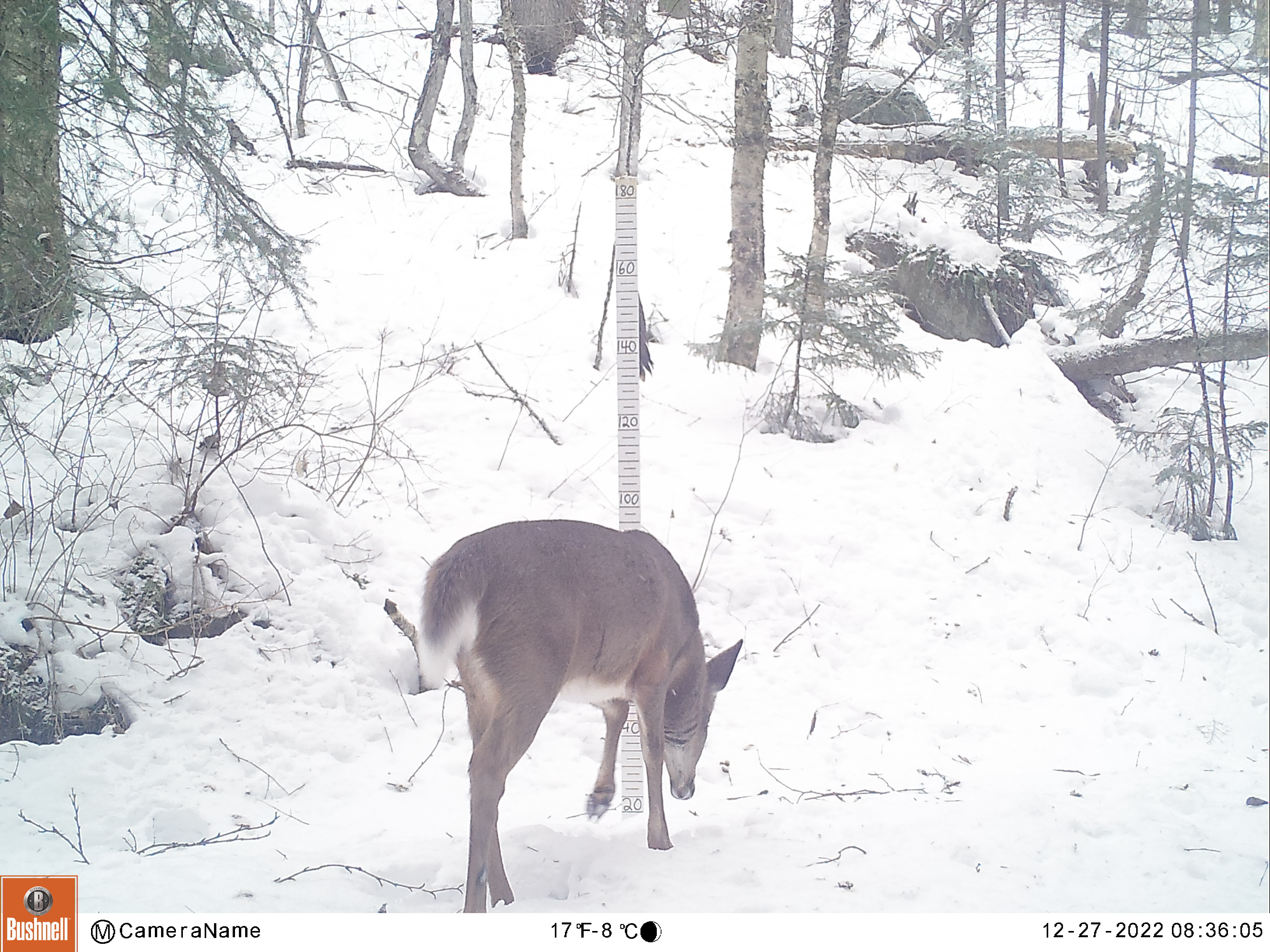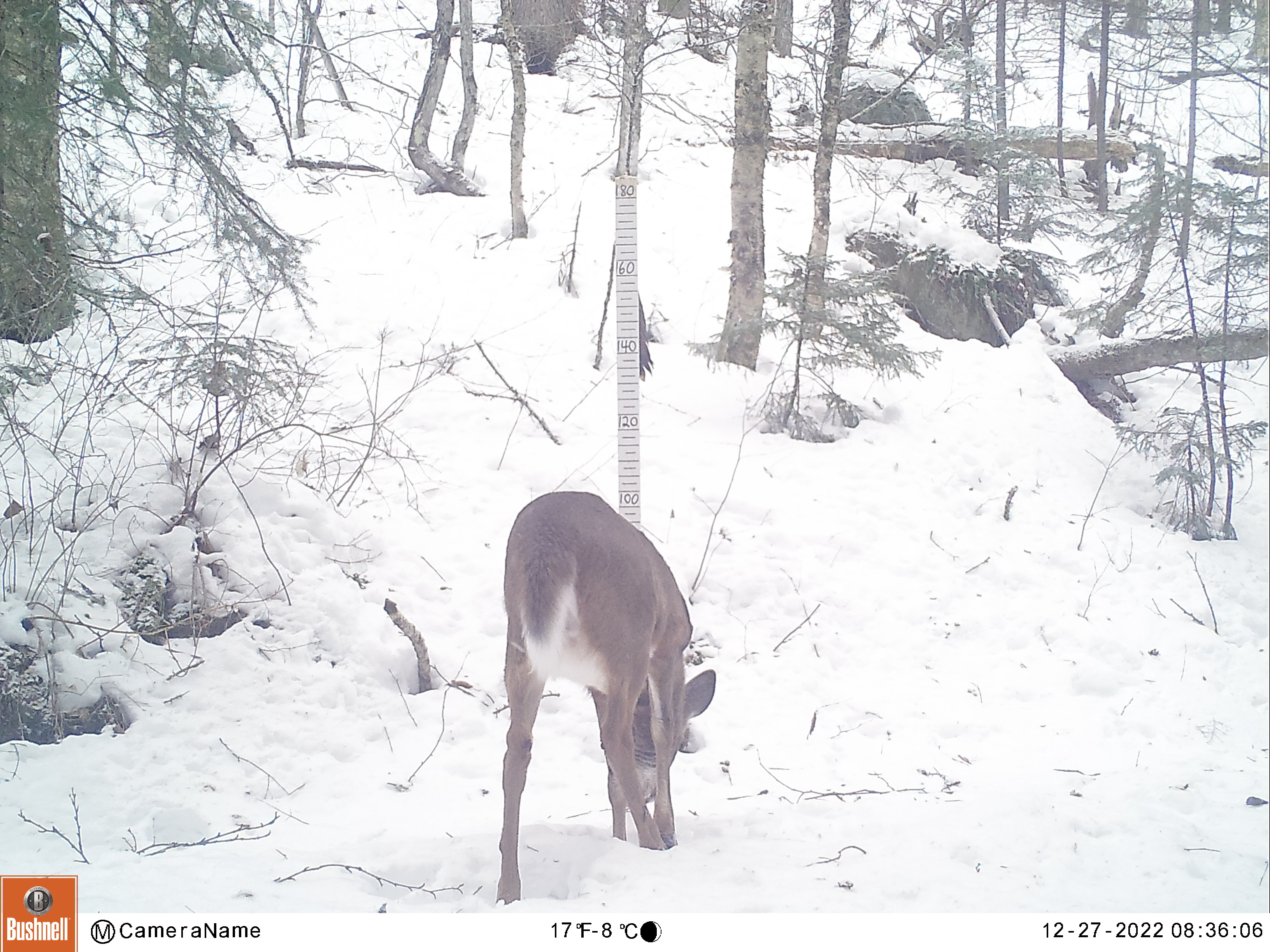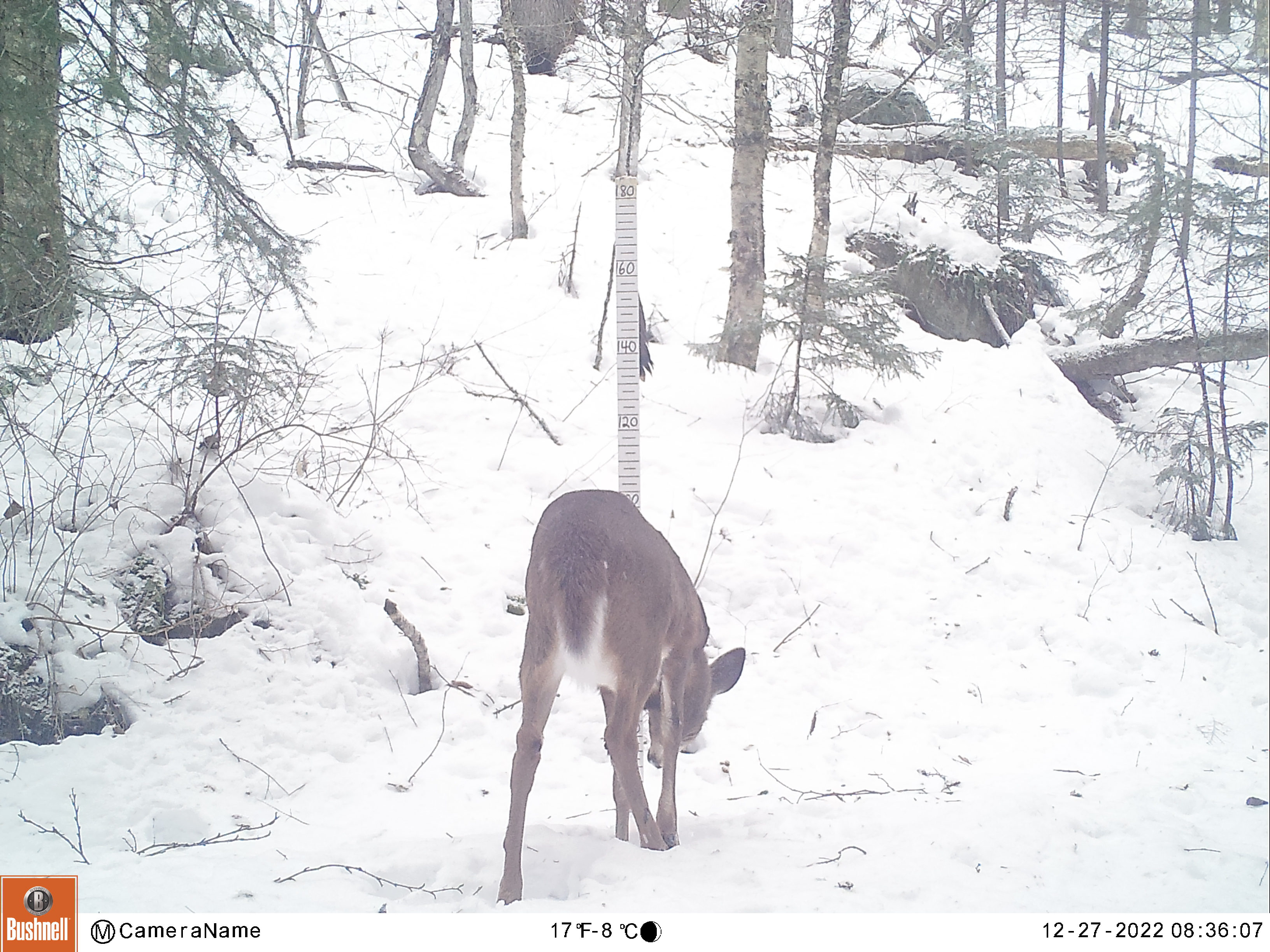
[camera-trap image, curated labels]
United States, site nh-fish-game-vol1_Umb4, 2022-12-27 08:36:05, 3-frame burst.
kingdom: Animalia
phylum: Chordata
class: Mammalia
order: Artiodactyla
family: Cervidae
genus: Odocoileus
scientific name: Odocoileus virginianus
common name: white-tailed deer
White-tailed deer (Odocoileus virginianus).